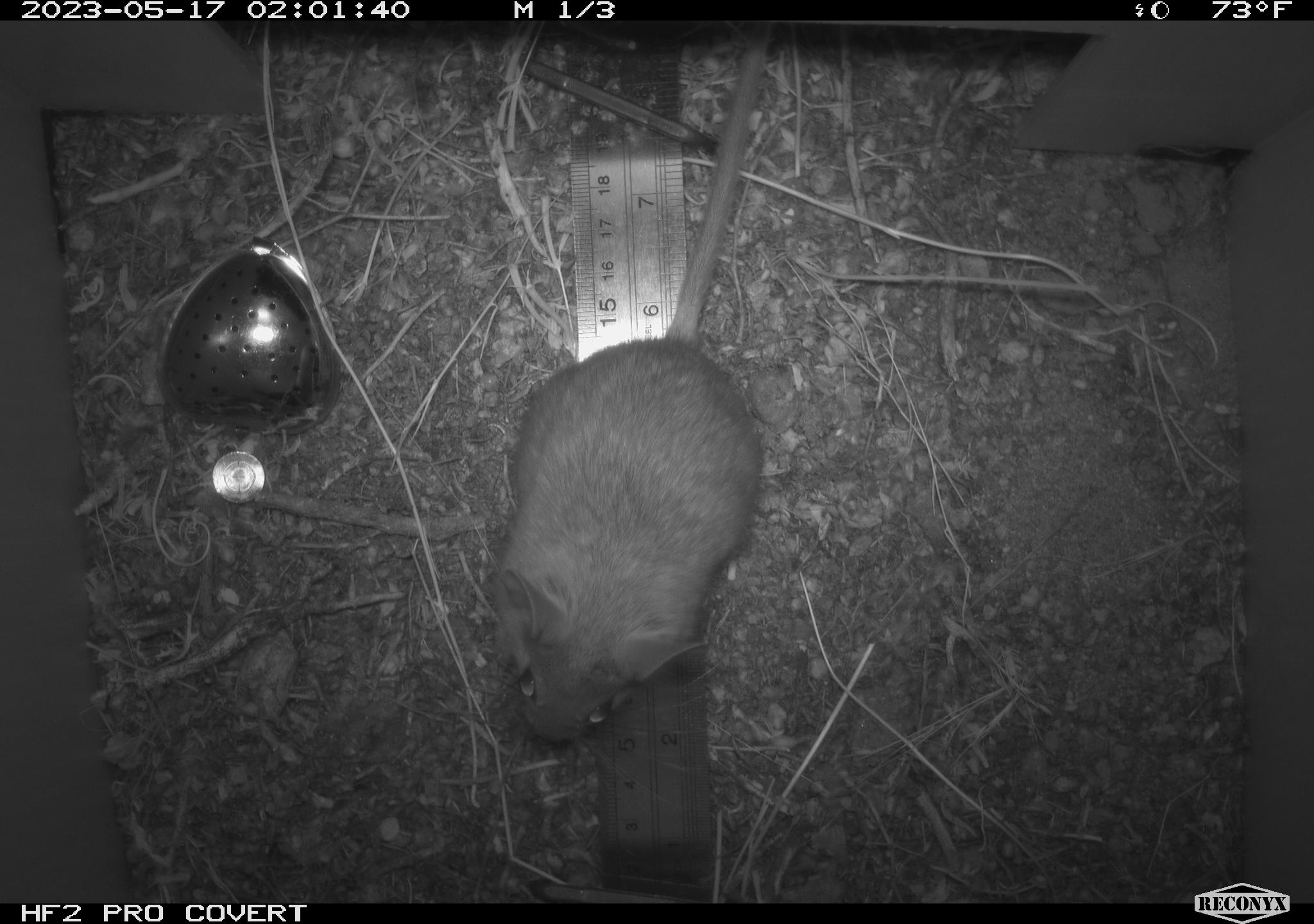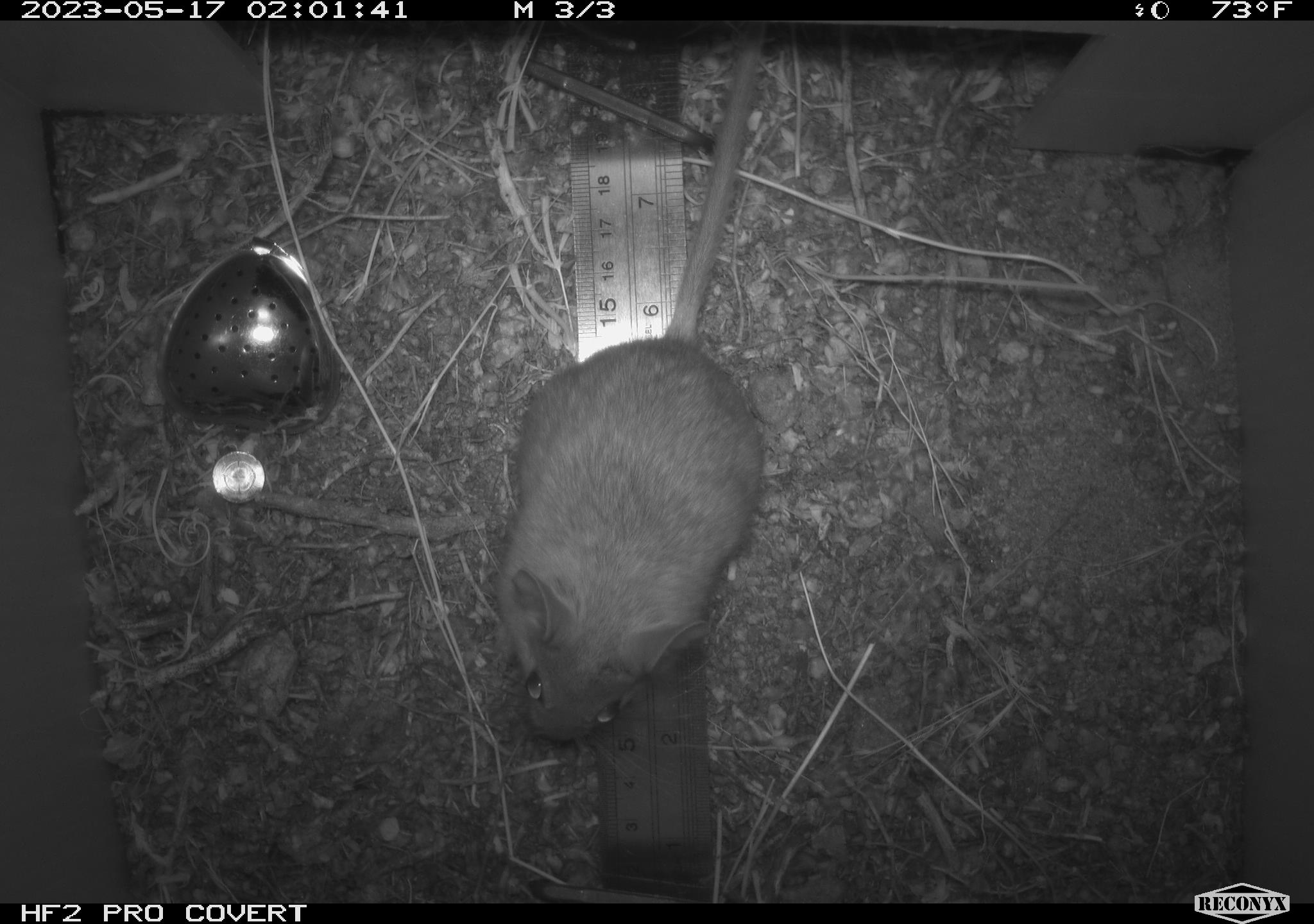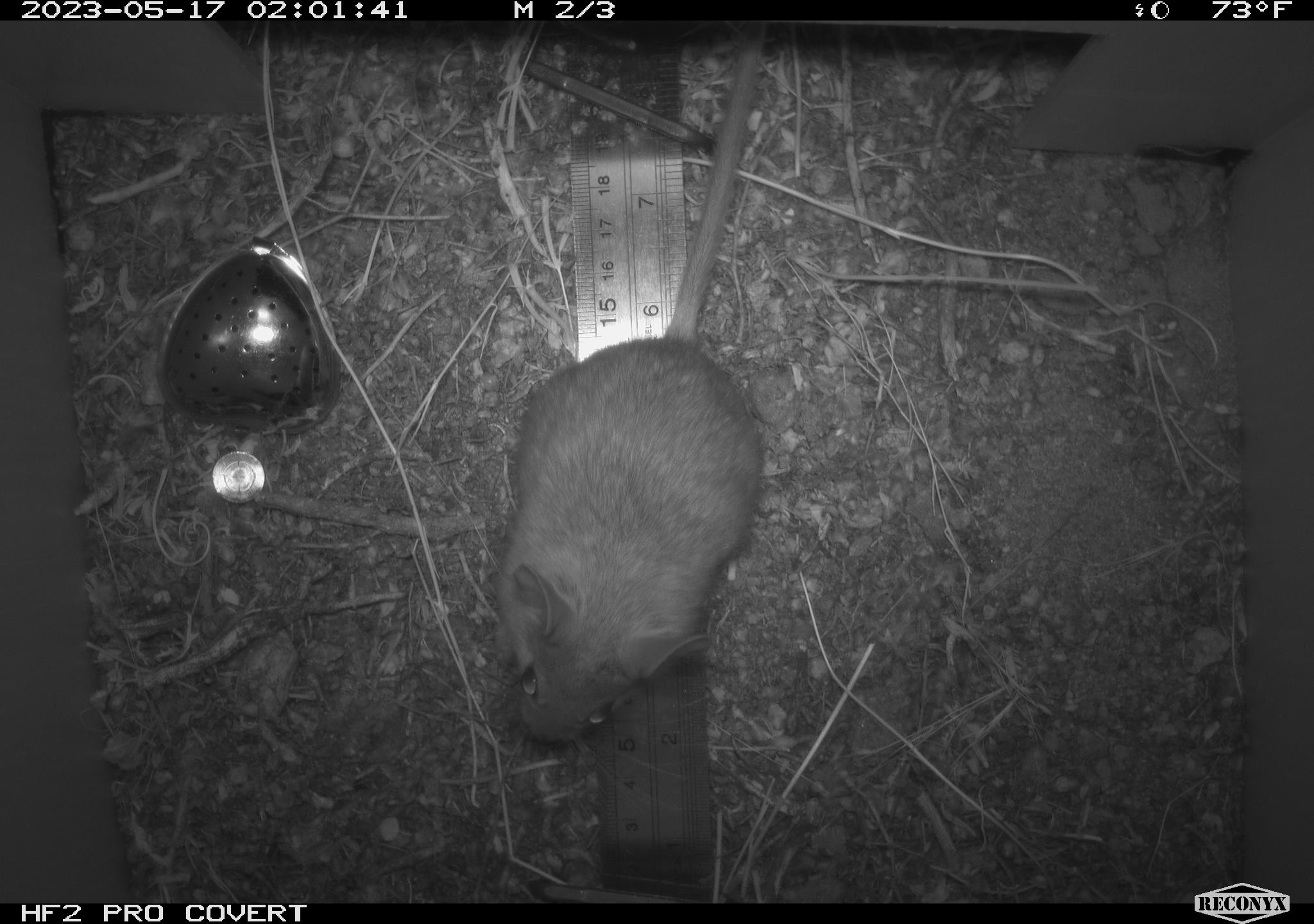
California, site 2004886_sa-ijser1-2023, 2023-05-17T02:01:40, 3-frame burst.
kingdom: Animalia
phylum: Chordata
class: Mammalia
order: Rodentia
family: Cricetidae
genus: Neotoma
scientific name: Neotoma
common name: pack rat or woodrat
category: neotoma species